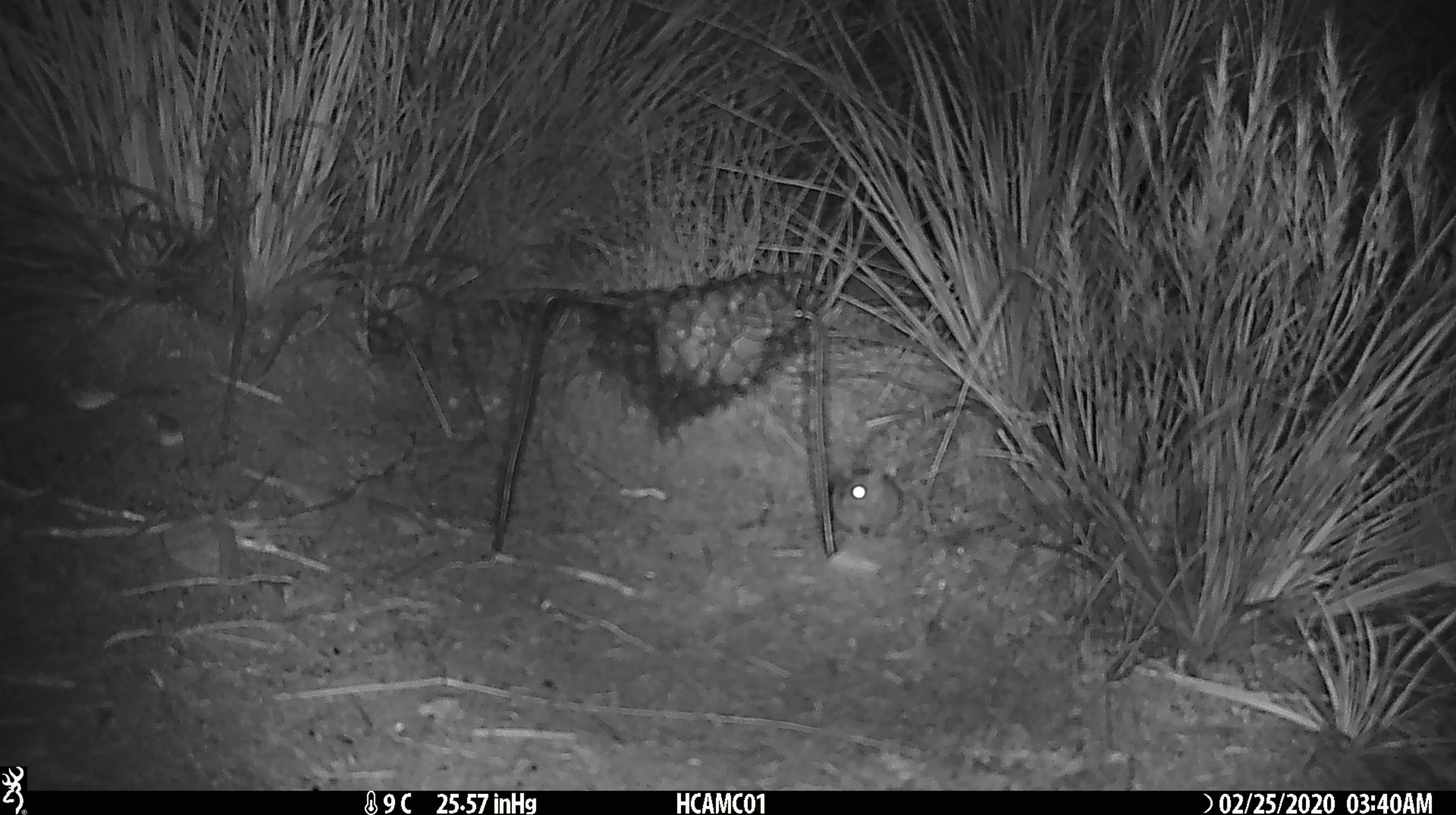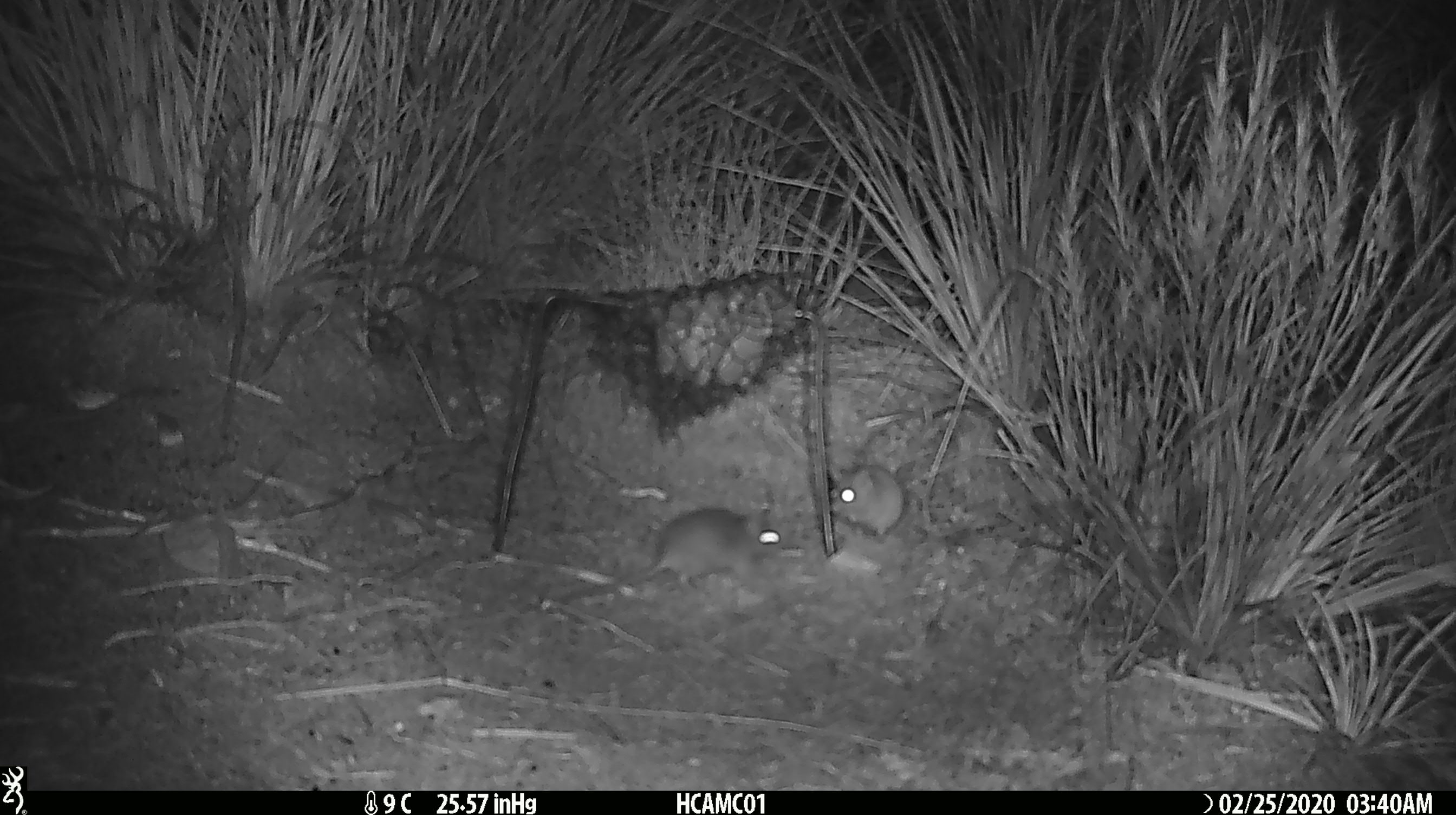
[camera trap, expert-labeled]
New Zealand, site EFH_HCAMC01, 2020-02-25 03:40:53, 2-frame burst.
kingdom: Animalia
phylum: Chordata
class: Mammalia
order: Rodentia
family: Muridae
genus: Mus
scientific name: Mus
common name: mouse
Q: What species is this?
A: Mouse (Mus).